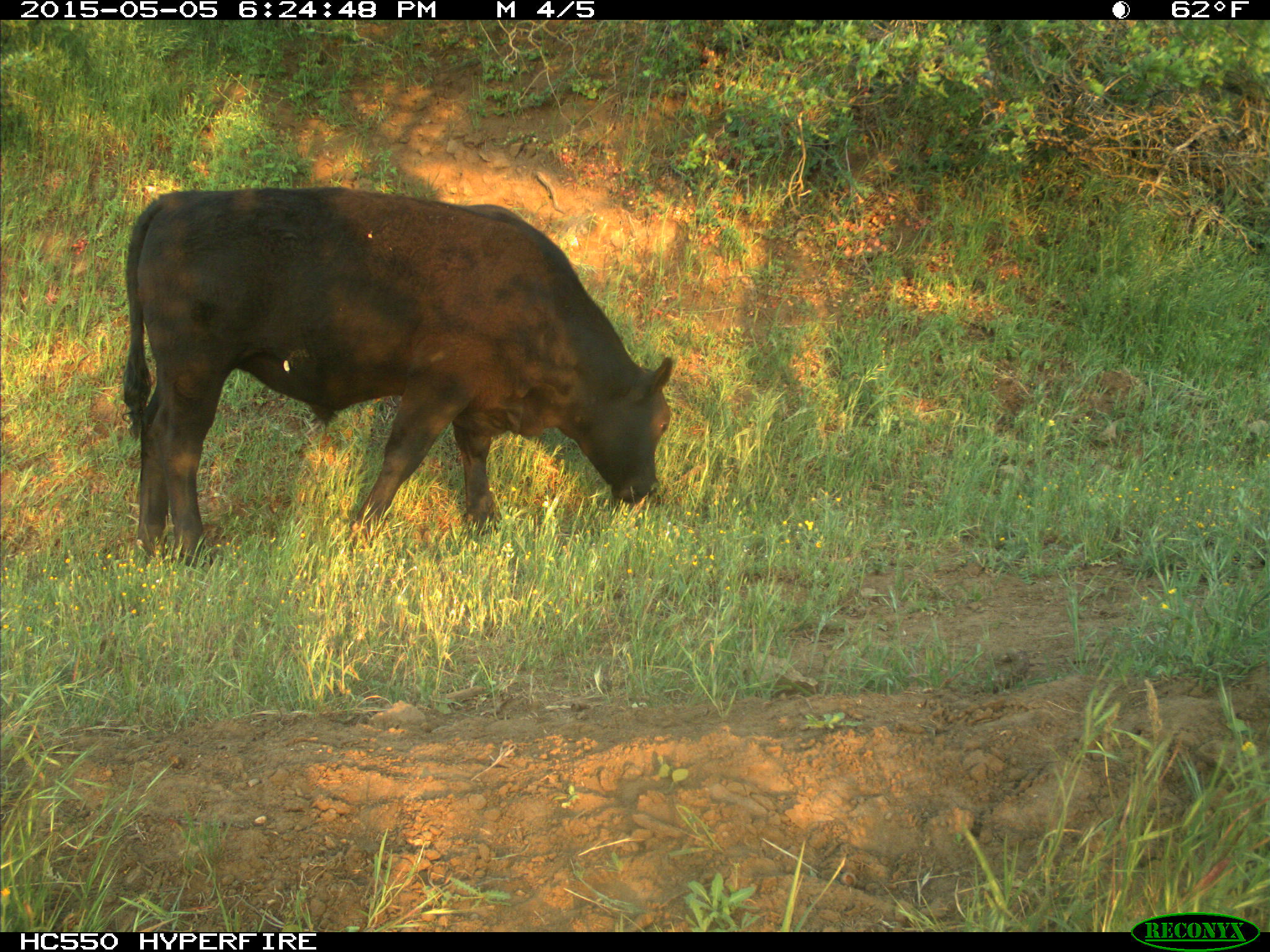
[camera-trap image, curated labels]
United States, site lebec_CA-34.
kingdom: Animalia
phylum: Chordata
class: Mammalia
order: Artiodactyla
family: Bovidae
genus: Bos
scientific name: Bos taurus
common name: domestic cow